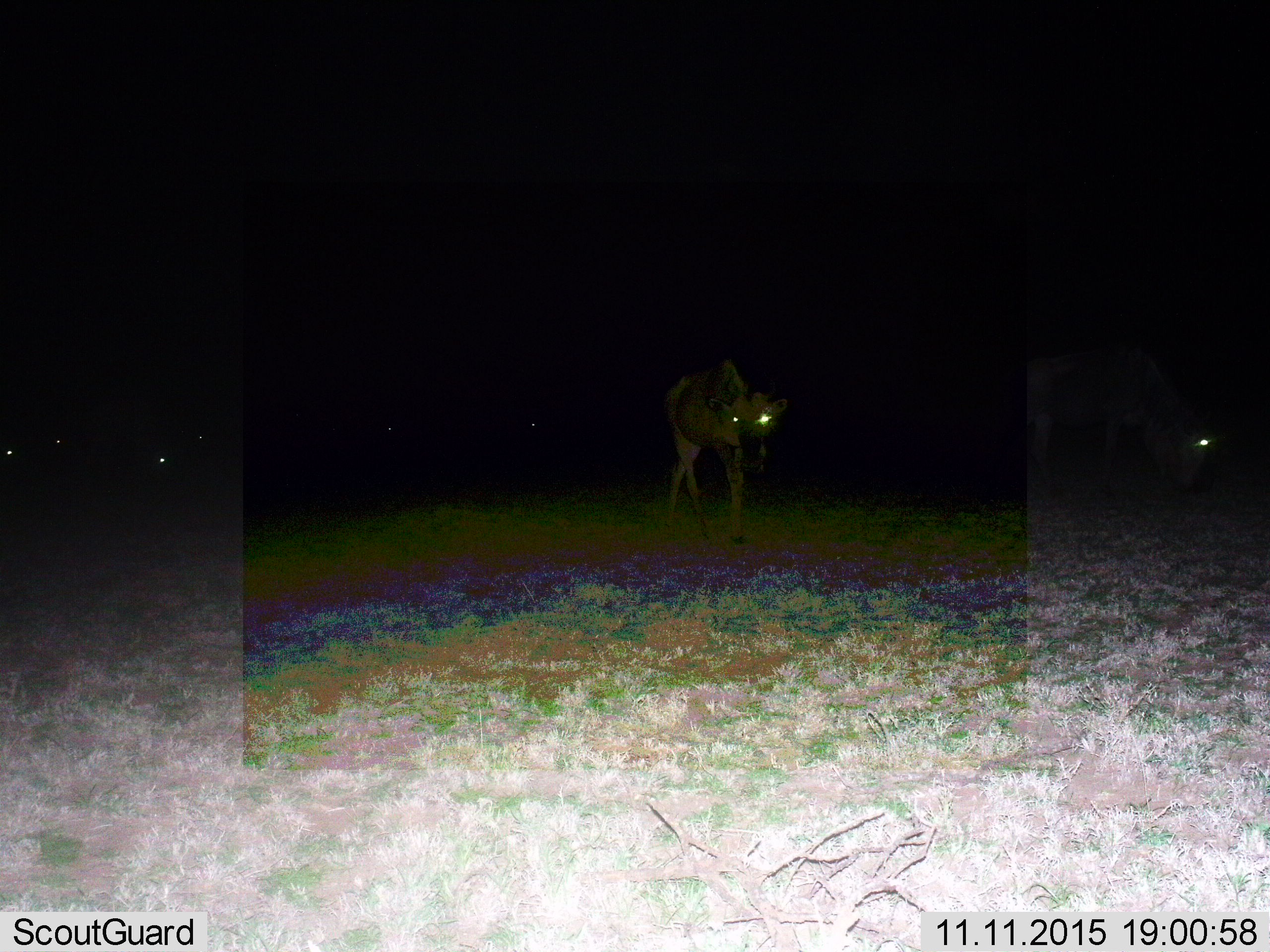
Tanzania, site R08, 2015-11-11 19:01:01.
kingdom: Animalia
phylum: Chordata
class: Mammalia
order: Artiodactyla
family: Bovidae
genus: Connochaetes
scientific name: Connochaetes taurinus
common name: blue wildebeest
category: wildebeest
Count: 5.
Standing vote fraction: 100%.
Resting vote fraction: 0%.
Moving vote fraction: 40%.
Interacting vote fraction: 0%.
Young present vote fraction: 0%.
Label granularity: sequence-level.